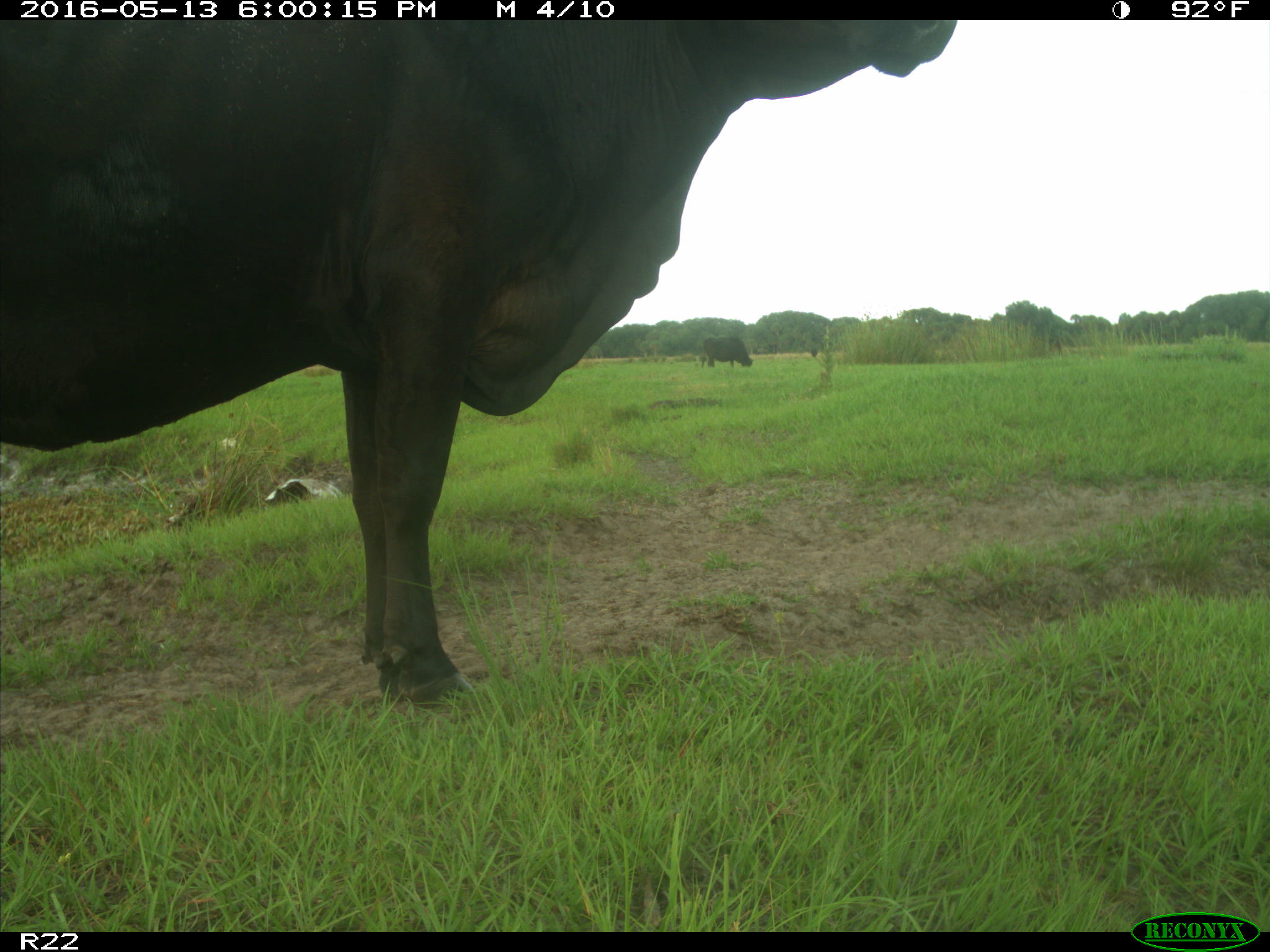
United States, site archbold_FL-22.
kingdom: Animalia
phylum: Chordata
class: Mammalia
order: Artiodactyla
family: Bovidae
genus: Bos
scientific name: Bos taurus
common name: domestic cow